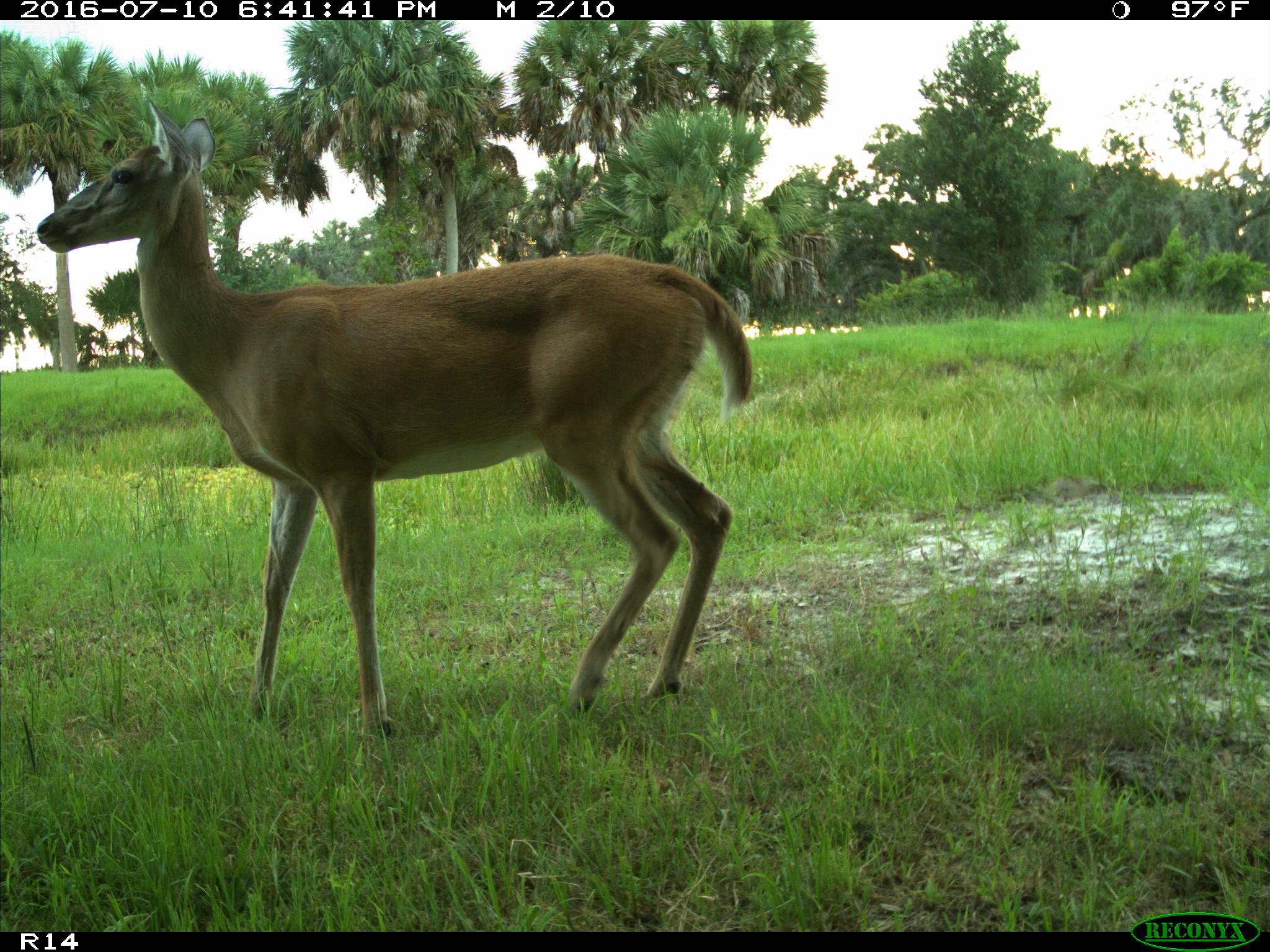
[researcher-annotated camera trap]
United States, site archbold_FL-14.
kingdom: Animalia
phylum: Chordata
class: Mammalia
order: Artiodactyla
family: Cervidae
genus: Odocoileus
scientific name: Odocoileus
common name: deer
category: unidentified deer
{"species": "unidentified deer (deer) (Odocoileus)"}